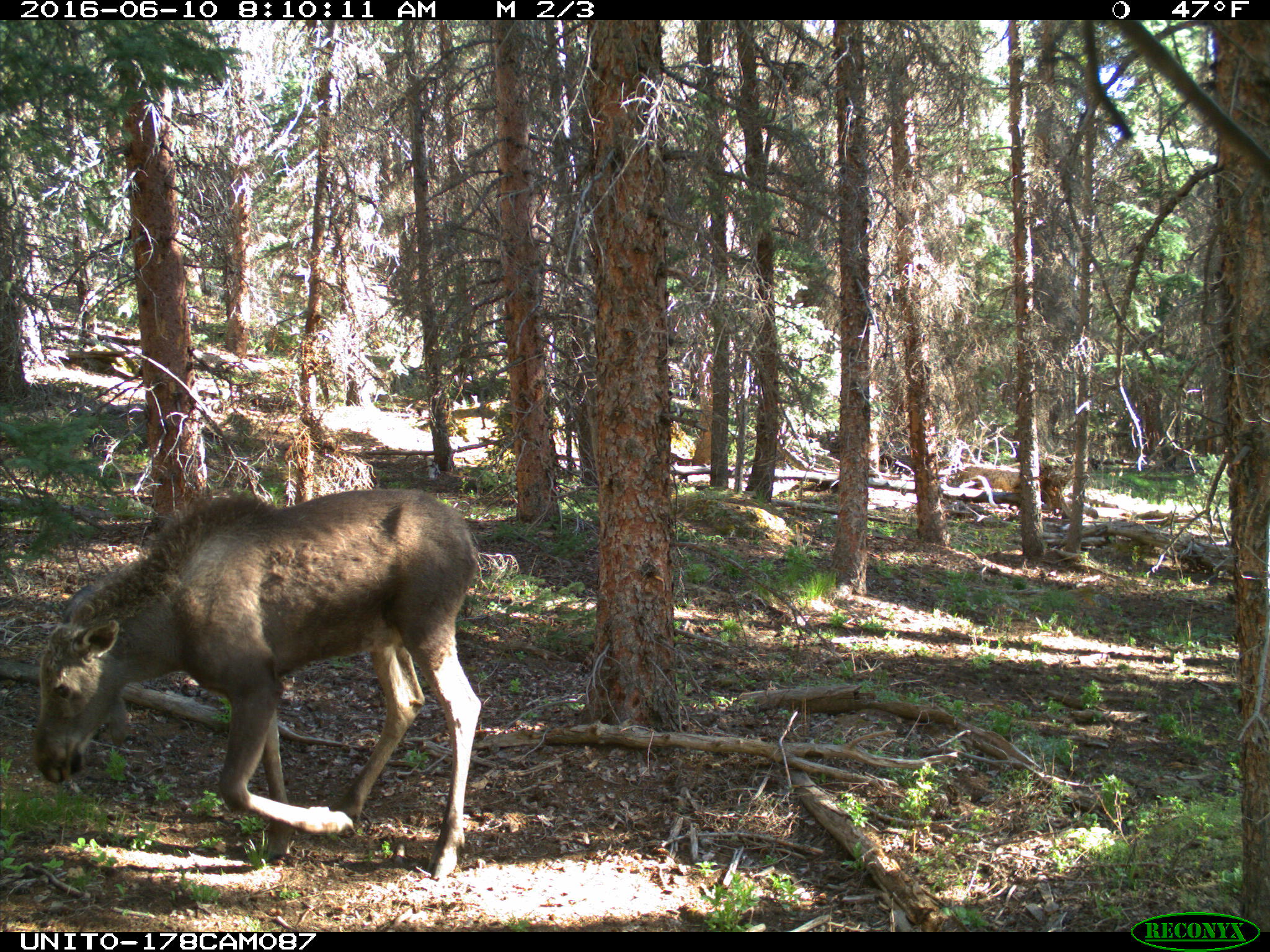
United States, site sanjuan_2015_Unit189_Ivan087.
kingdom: Animalia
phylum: Chordata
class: Mammalia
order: Artiodactyla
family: Cervidae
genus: Alces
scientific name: Alces alces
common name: moose